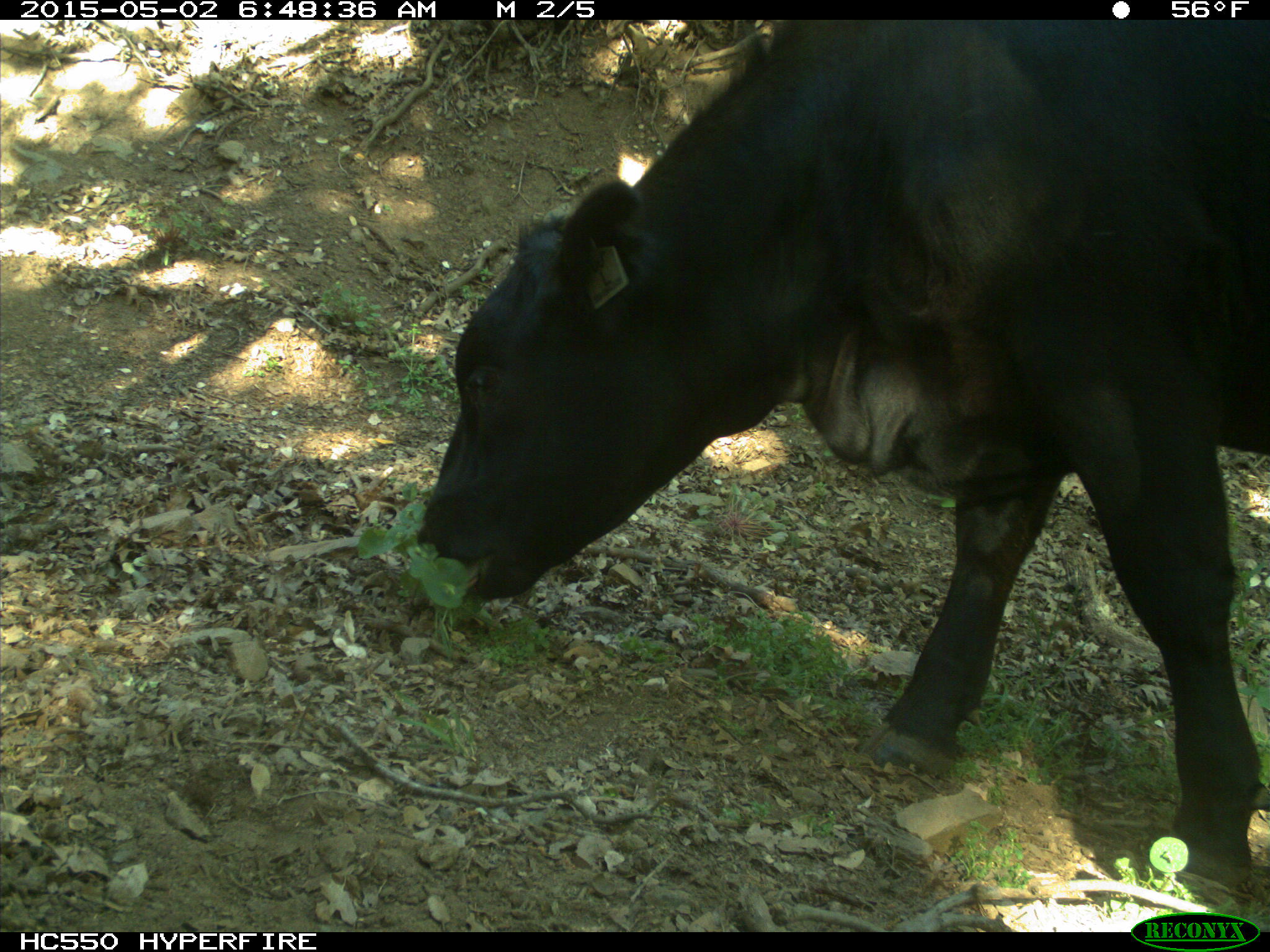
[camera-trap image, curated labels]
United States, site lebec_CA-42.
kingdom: Animalia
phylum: Chordata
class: Mammalia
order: Artiodactyla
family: Bovidae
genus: Bos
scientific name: Bos taurus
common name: domestic cow